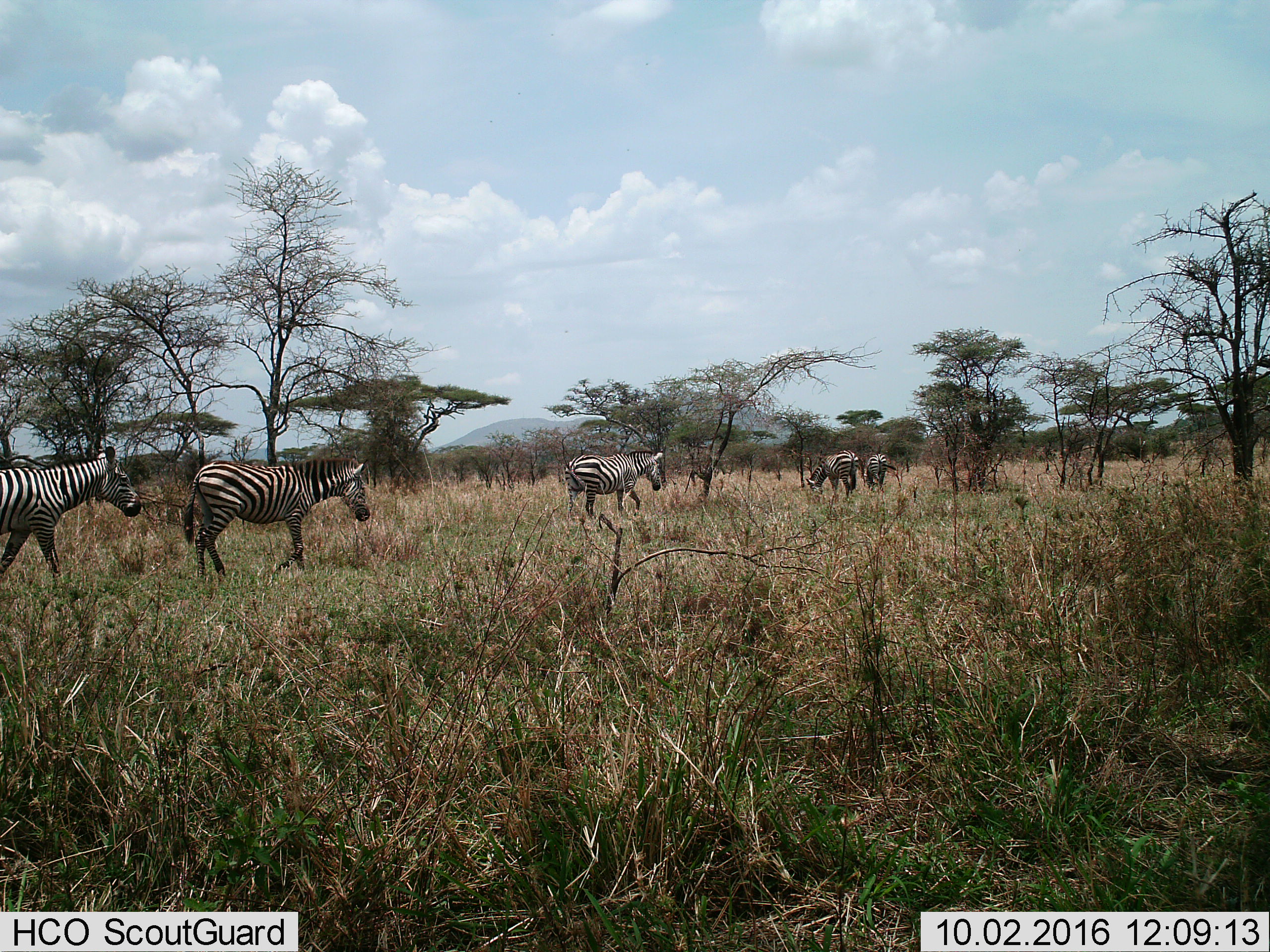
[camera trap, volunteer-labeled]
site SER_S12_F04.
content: unidentified animal